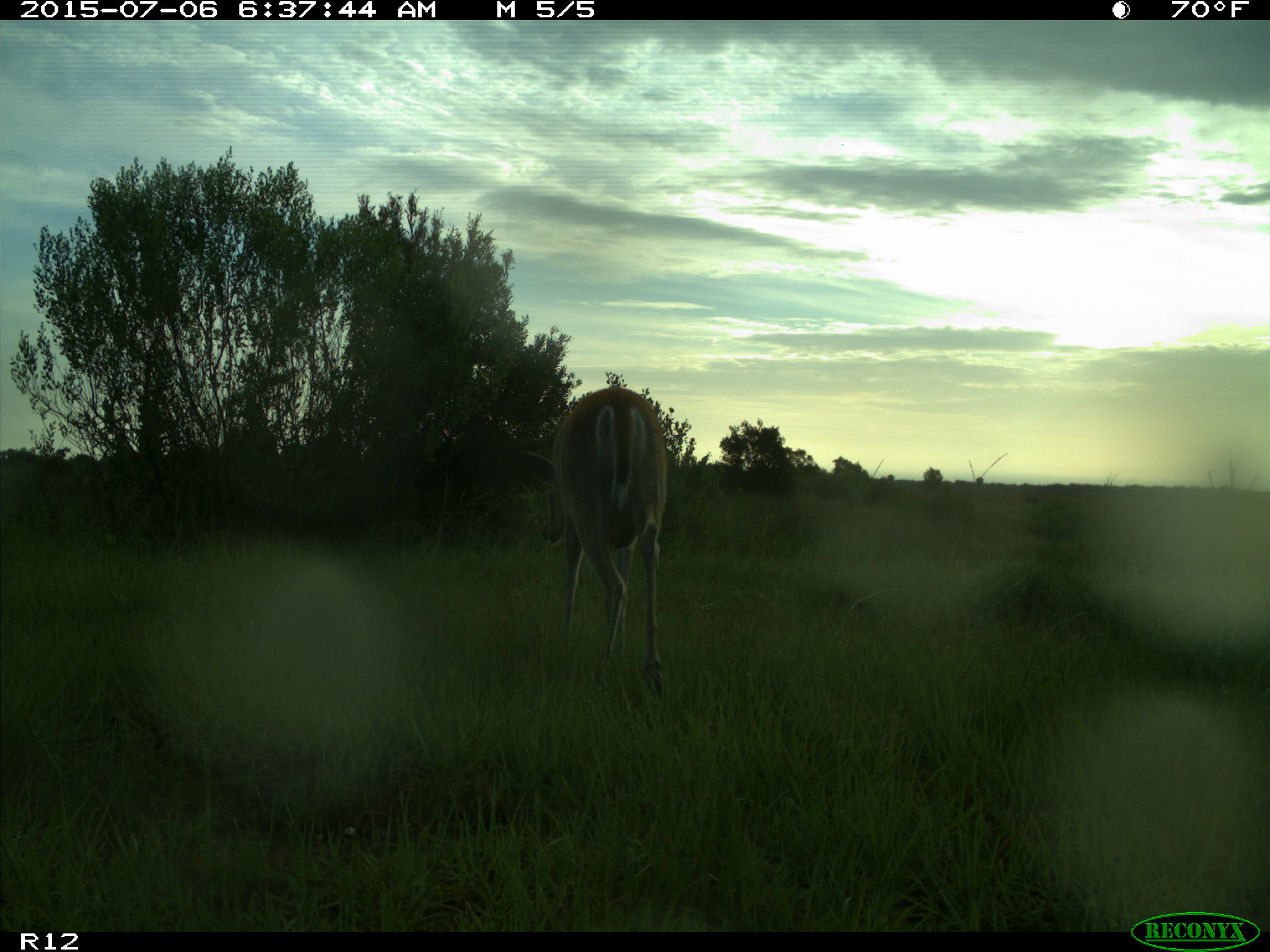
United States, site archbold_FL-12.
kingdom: Animalia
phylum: Chordata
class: Mammalia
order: Artiodactyla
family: Cervidae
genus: Odocoileus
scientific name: Odocoileus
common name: deer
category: unidentified deer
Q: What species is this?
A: Unidentified deer (deer) (Odocoileus).